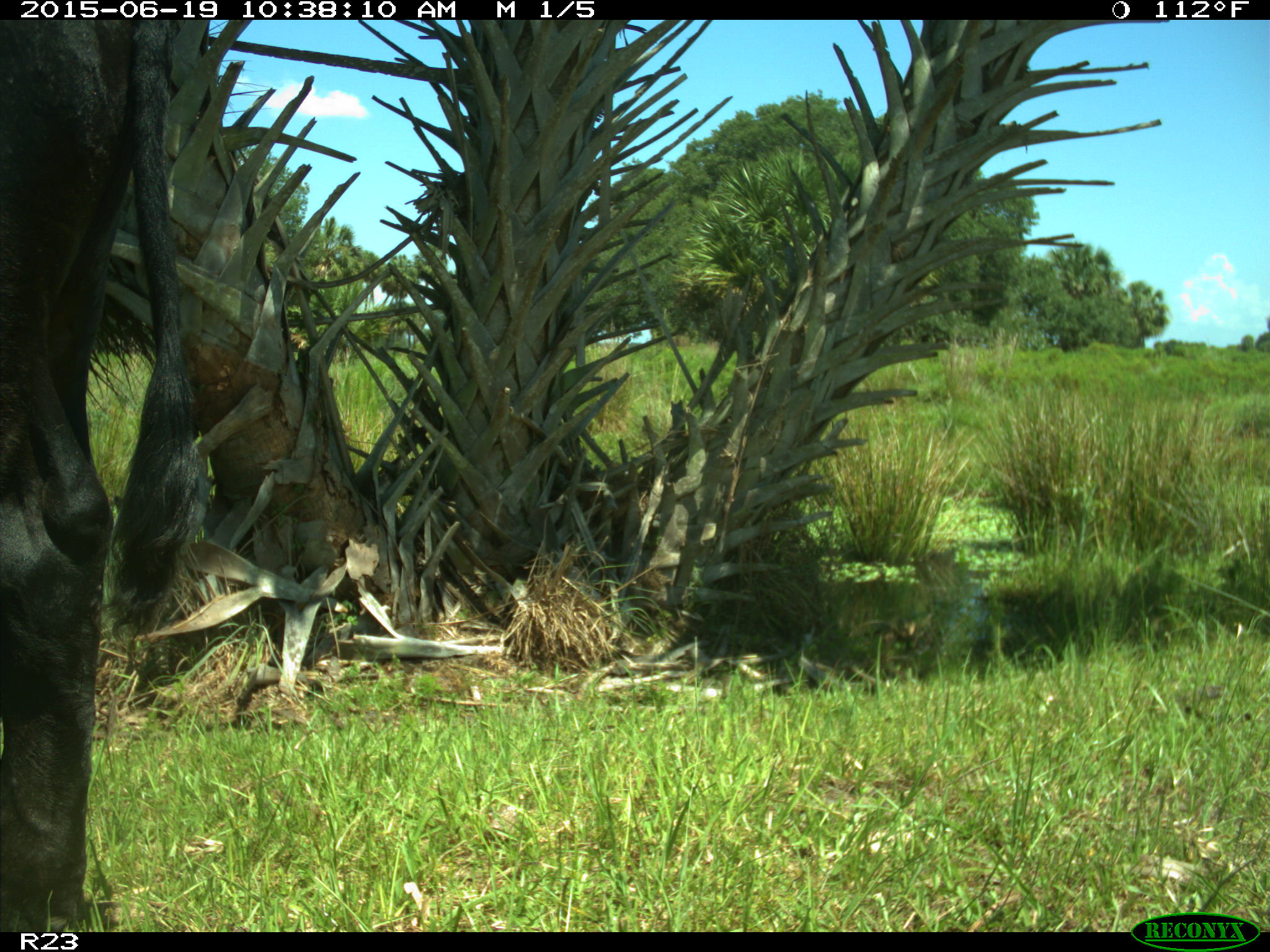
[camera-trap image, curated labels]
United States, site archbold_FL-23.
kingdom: Animalia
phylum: Chordata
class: Mammalia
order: Artiodactyla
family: Bovidae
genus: Bos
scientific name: Bos taurus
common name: domestic cow